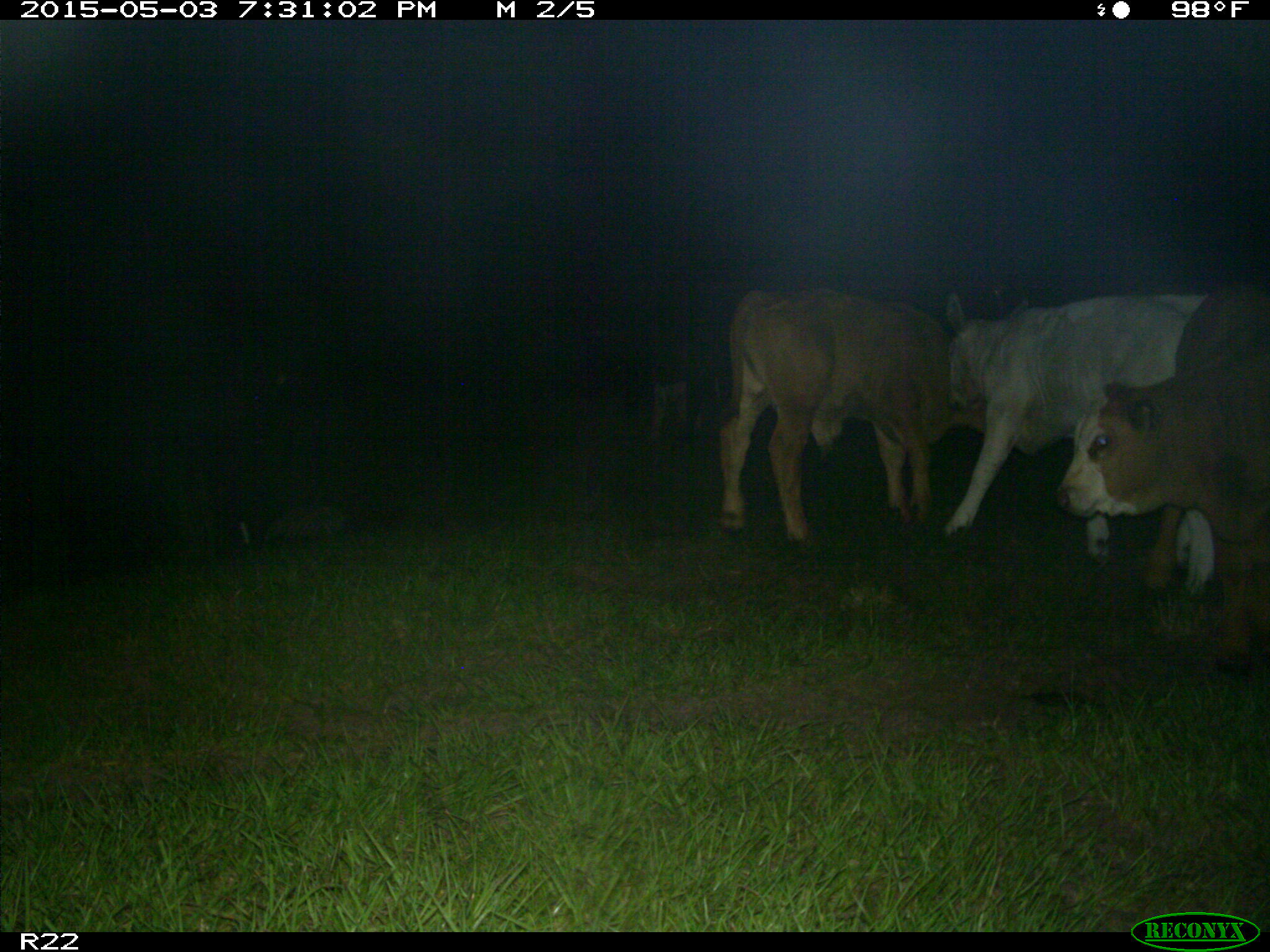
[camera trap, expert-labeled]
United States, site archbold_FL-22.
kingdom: Animalia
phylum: Chordata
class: Mammalia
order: Artiodactyla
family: Bovidae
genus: Bos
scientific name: Bos taurus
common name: domestic cow